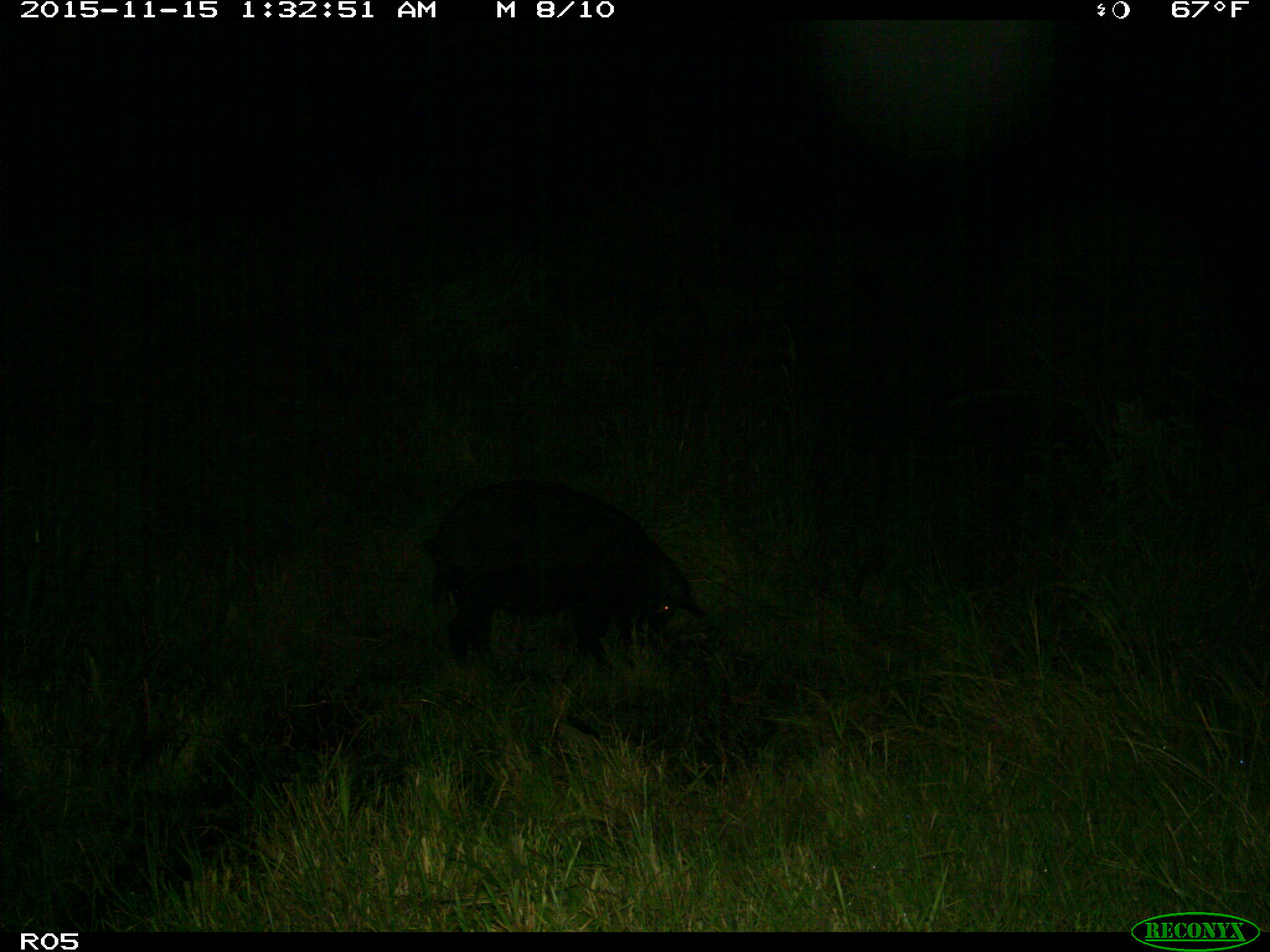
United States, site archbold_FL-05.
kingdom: Animalia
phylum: Chordata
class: Mammalia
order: Artiodactyla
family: Suidae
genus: Sus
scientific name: Sus scrofa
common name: wild boar